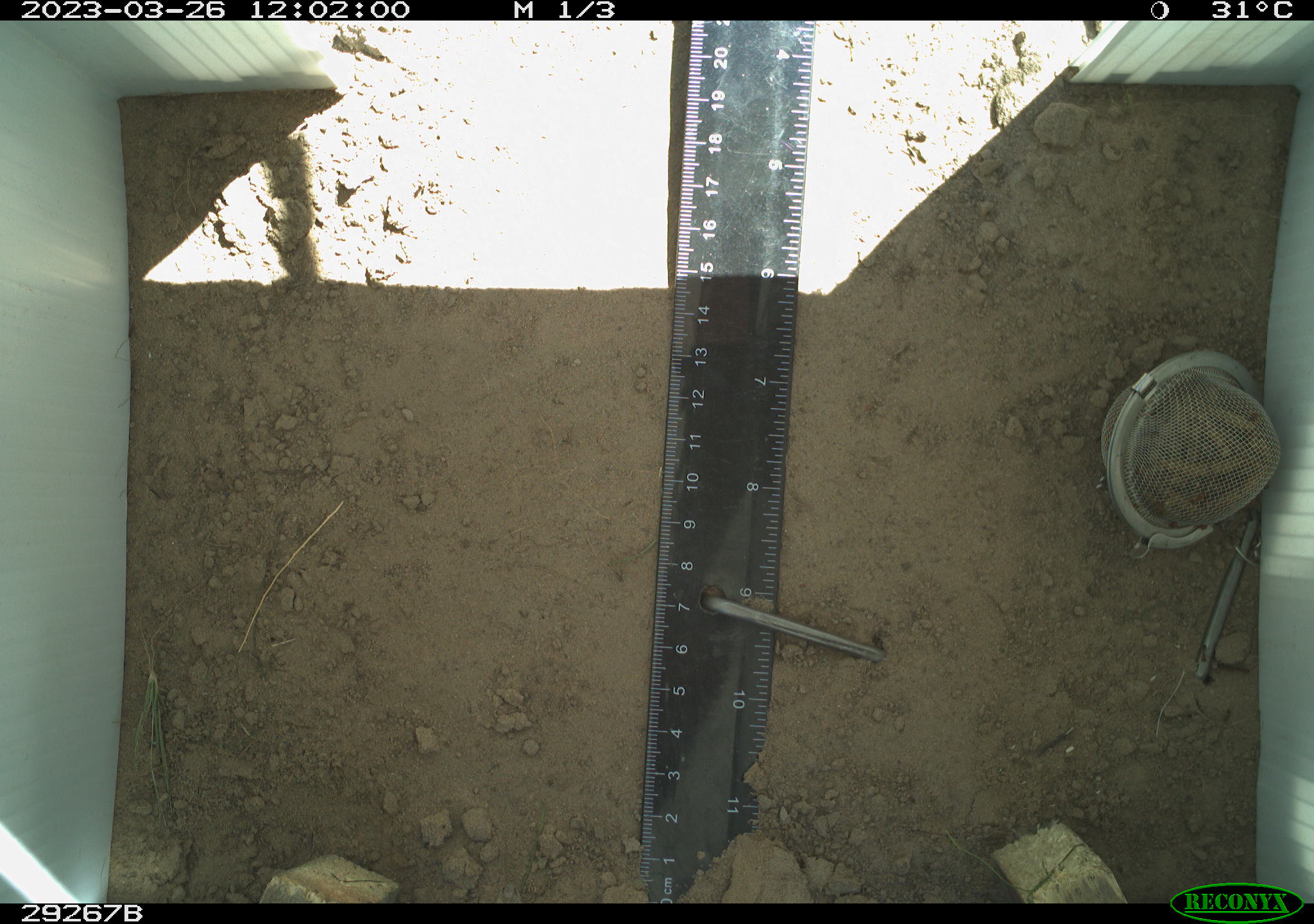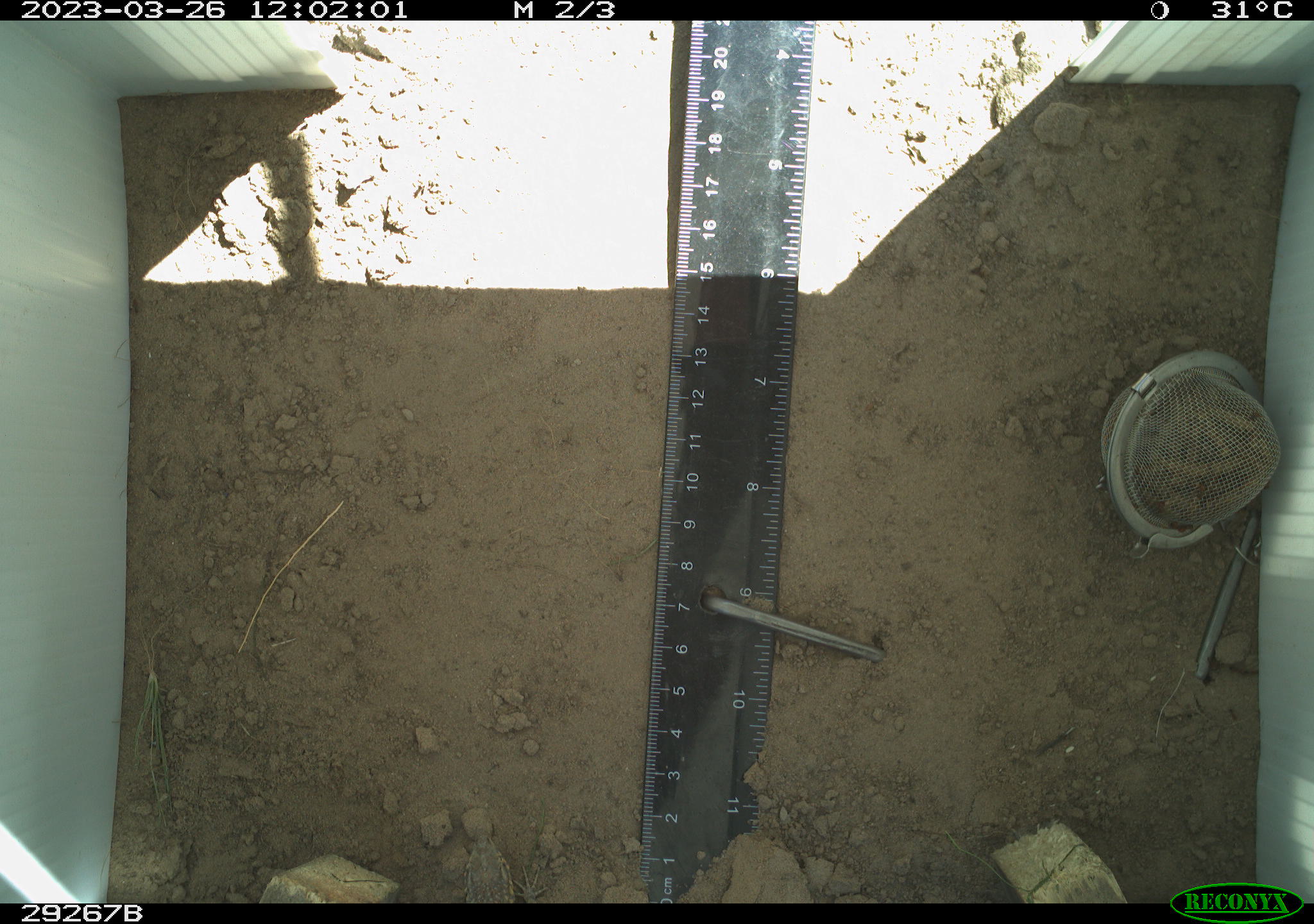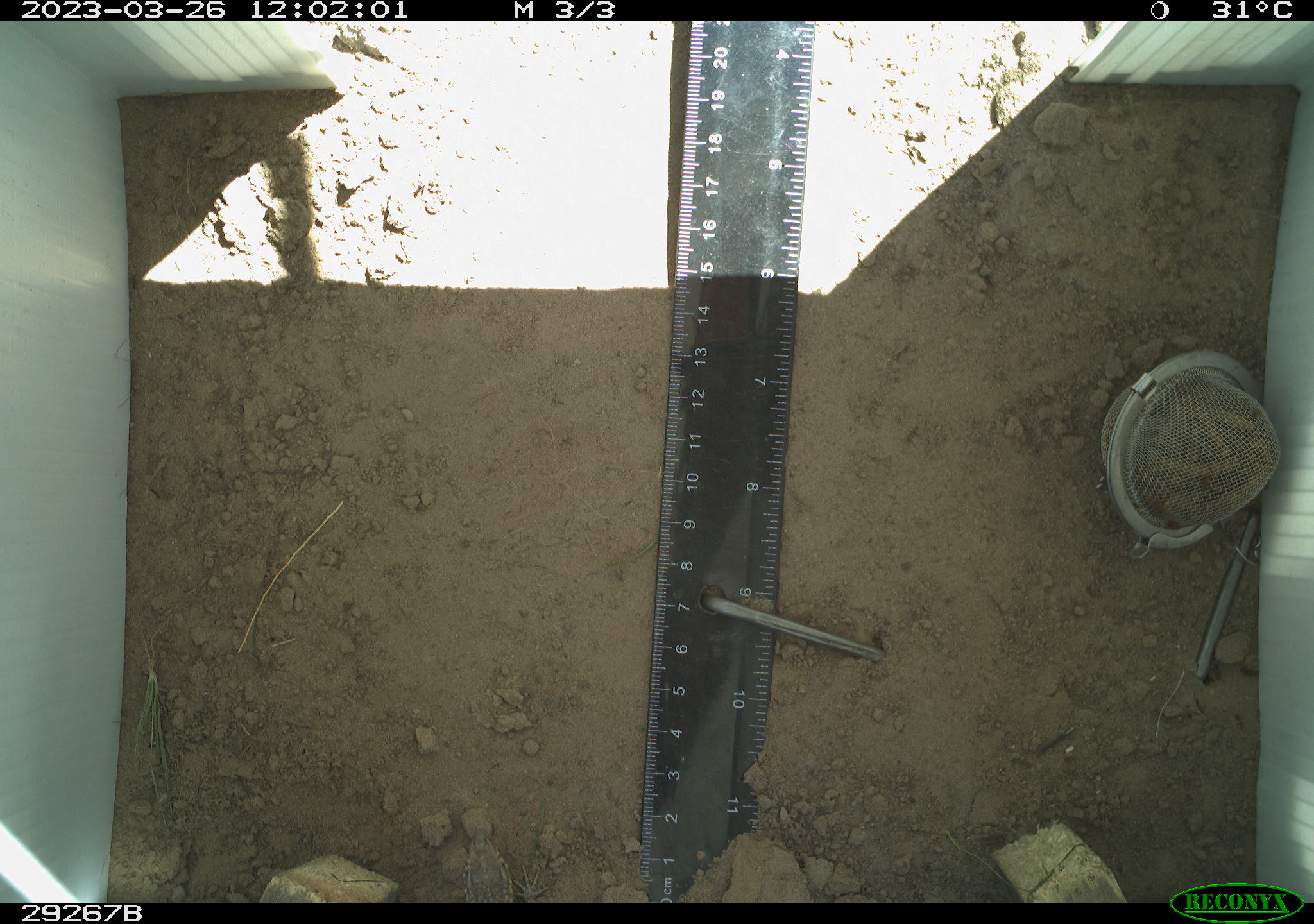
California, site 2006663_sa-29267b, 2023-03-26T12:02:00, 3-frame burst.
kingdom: Animalia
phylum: Chordata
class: Reptilia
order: Squamata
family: Phrynosomatidae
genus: Uta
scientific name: Uta stansburiana elegans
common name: western side-blotched lizard